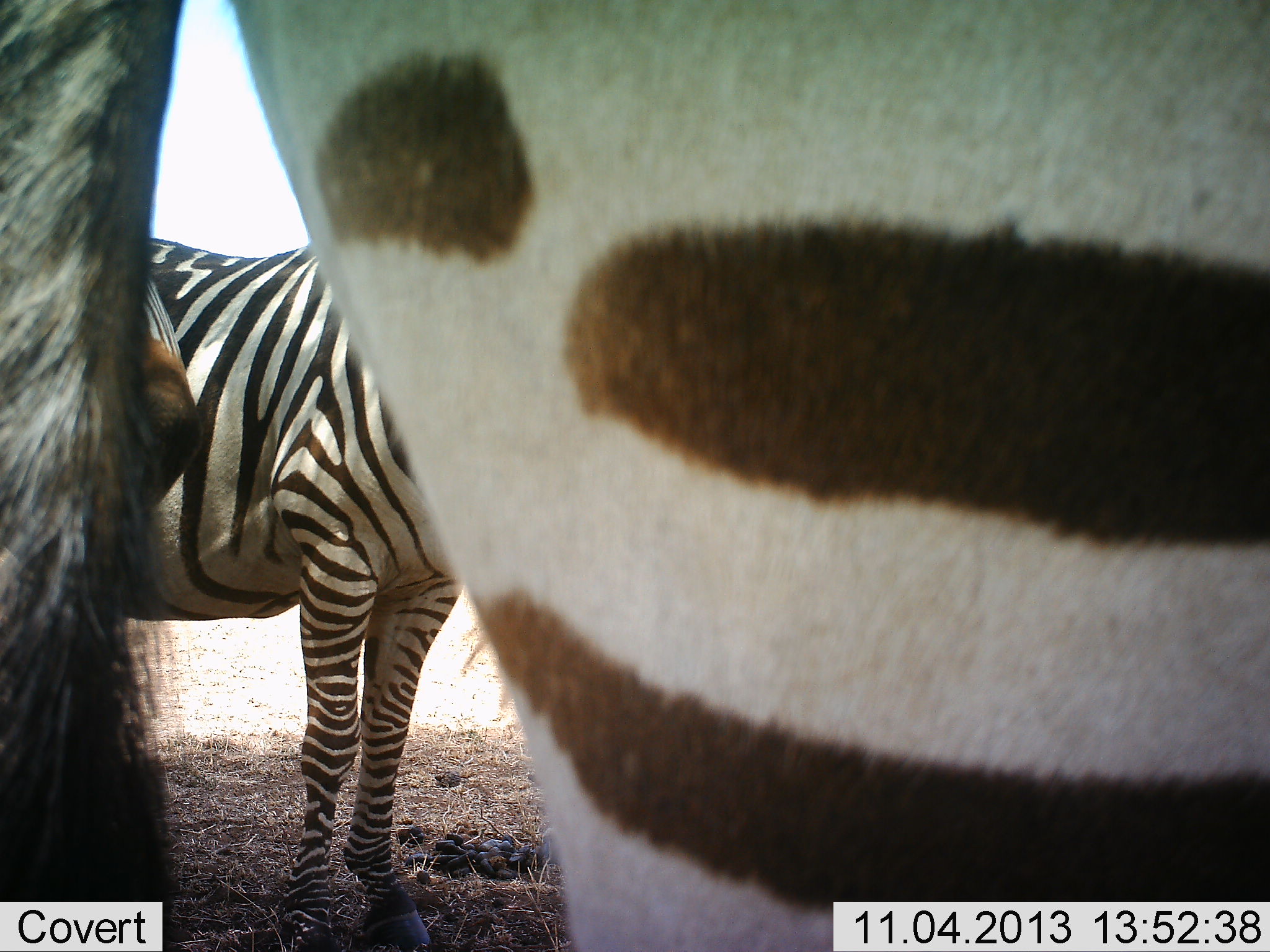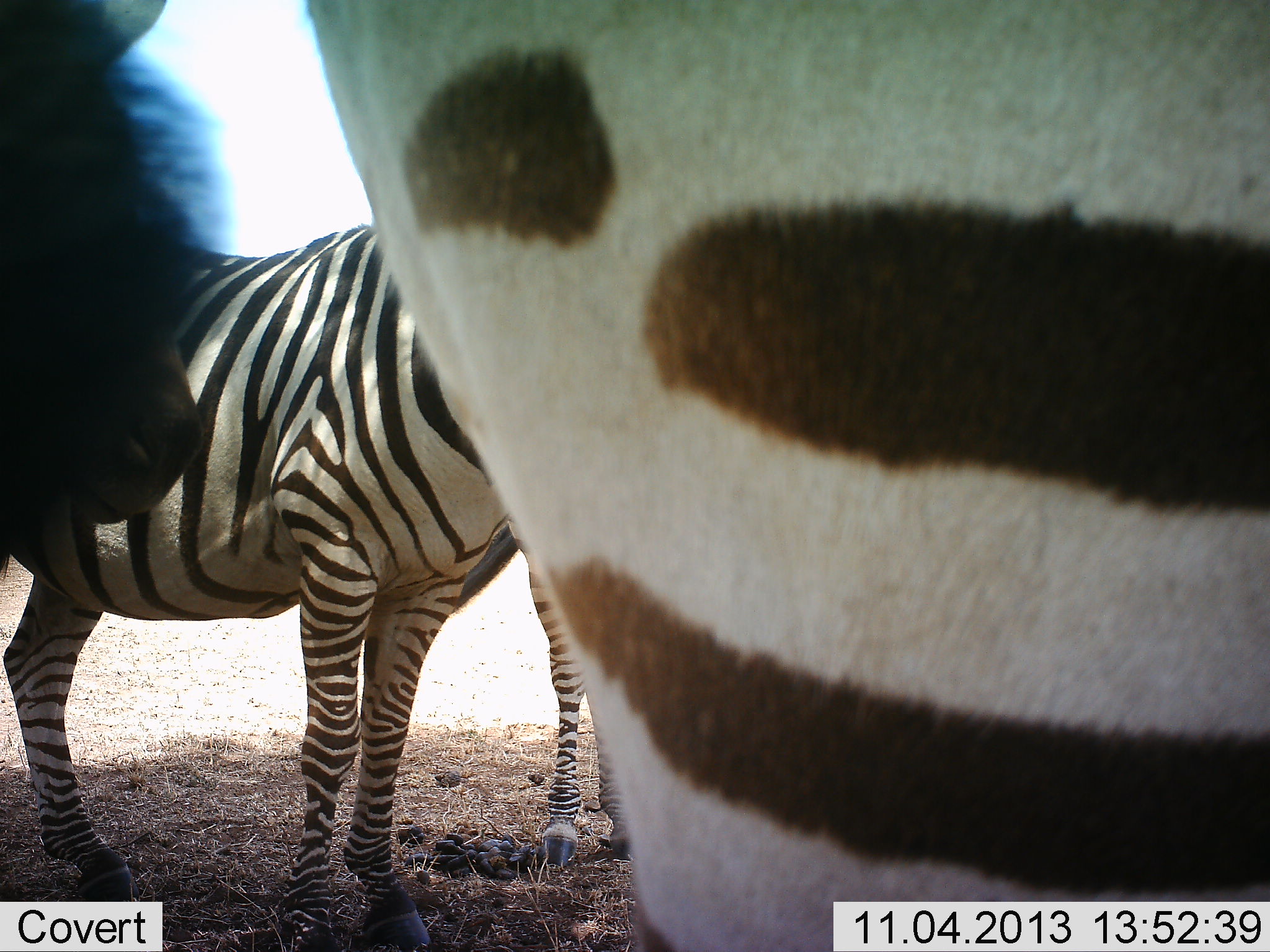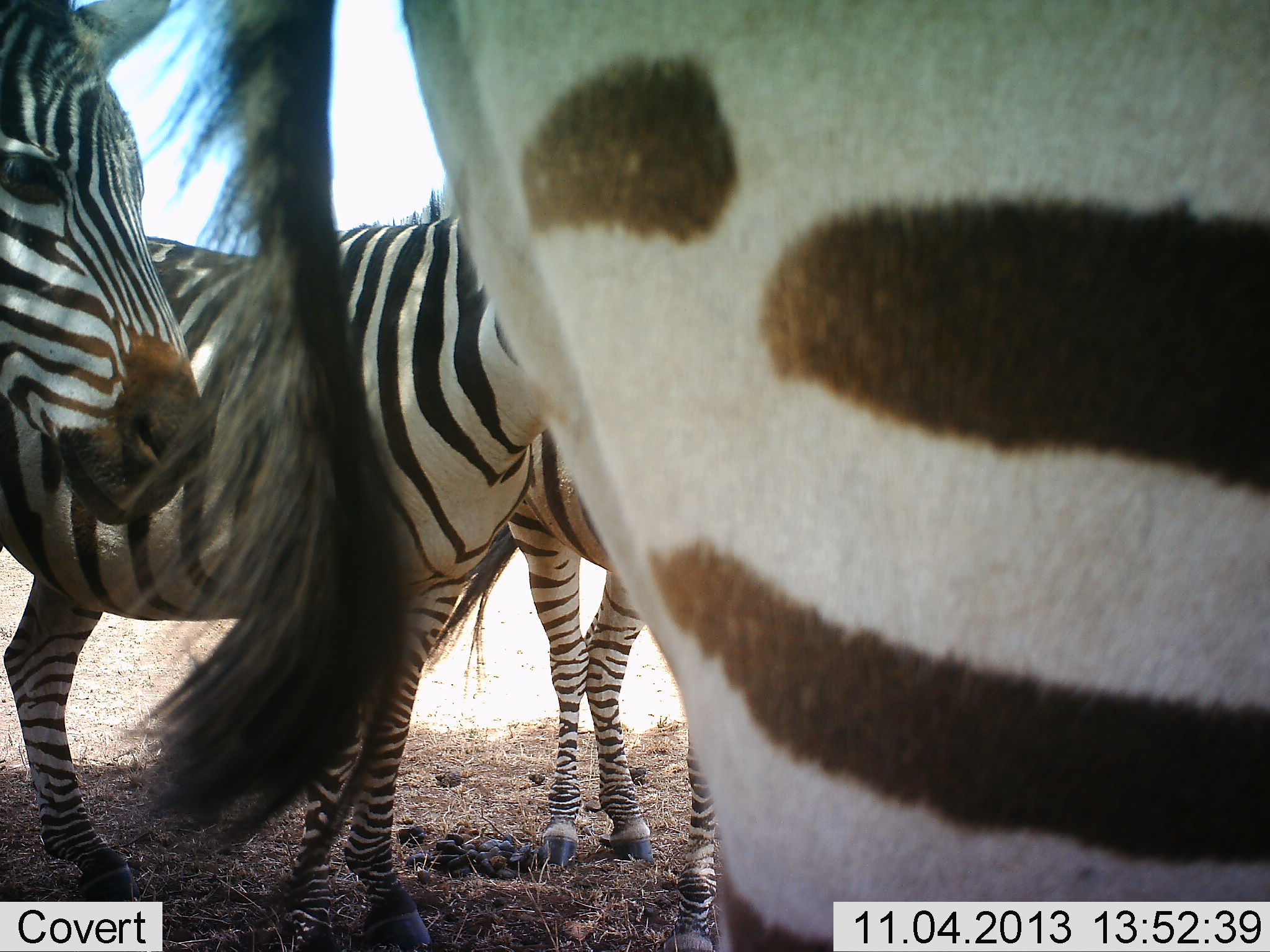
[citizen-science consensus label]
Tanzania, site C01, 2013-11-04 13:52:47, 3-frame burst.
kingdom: Animalia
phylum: Chordata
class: Mammalia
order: Perissodactyla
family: Equidae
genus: Equus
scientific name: Equus quagga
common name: plains zebra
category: zebra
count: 4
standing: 100%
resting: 0%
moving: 10%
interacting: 0%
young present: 0%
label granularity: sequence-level